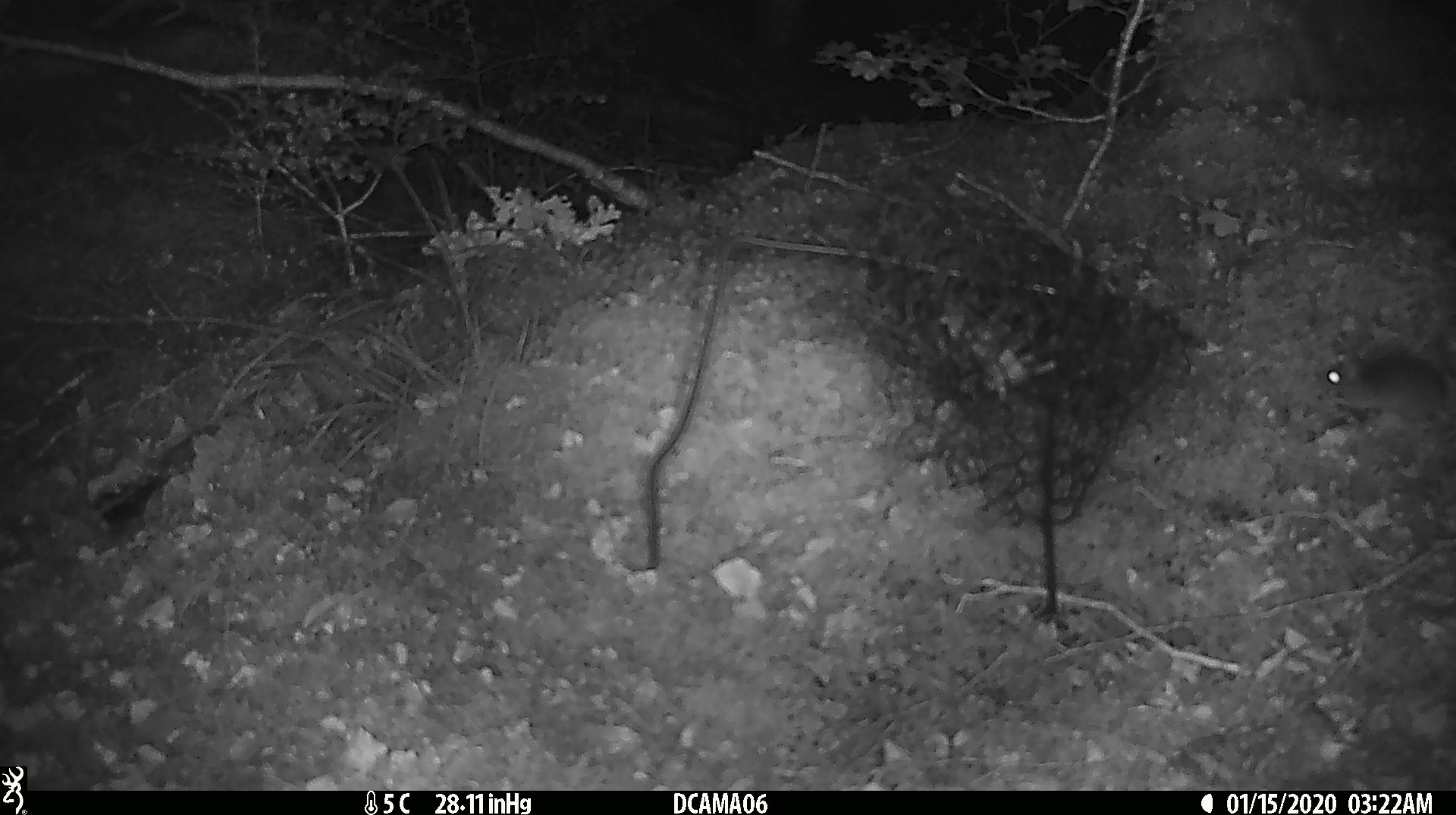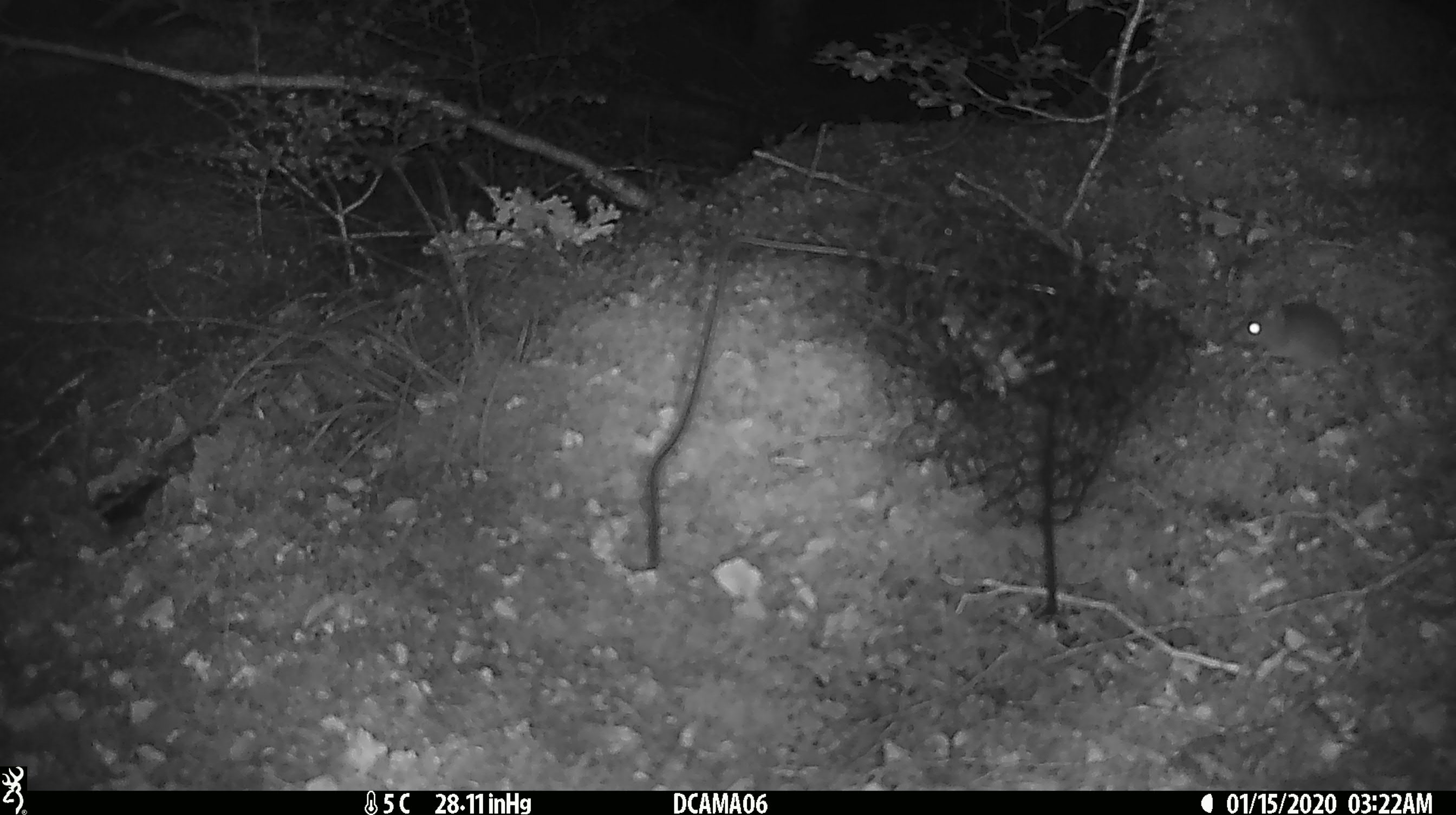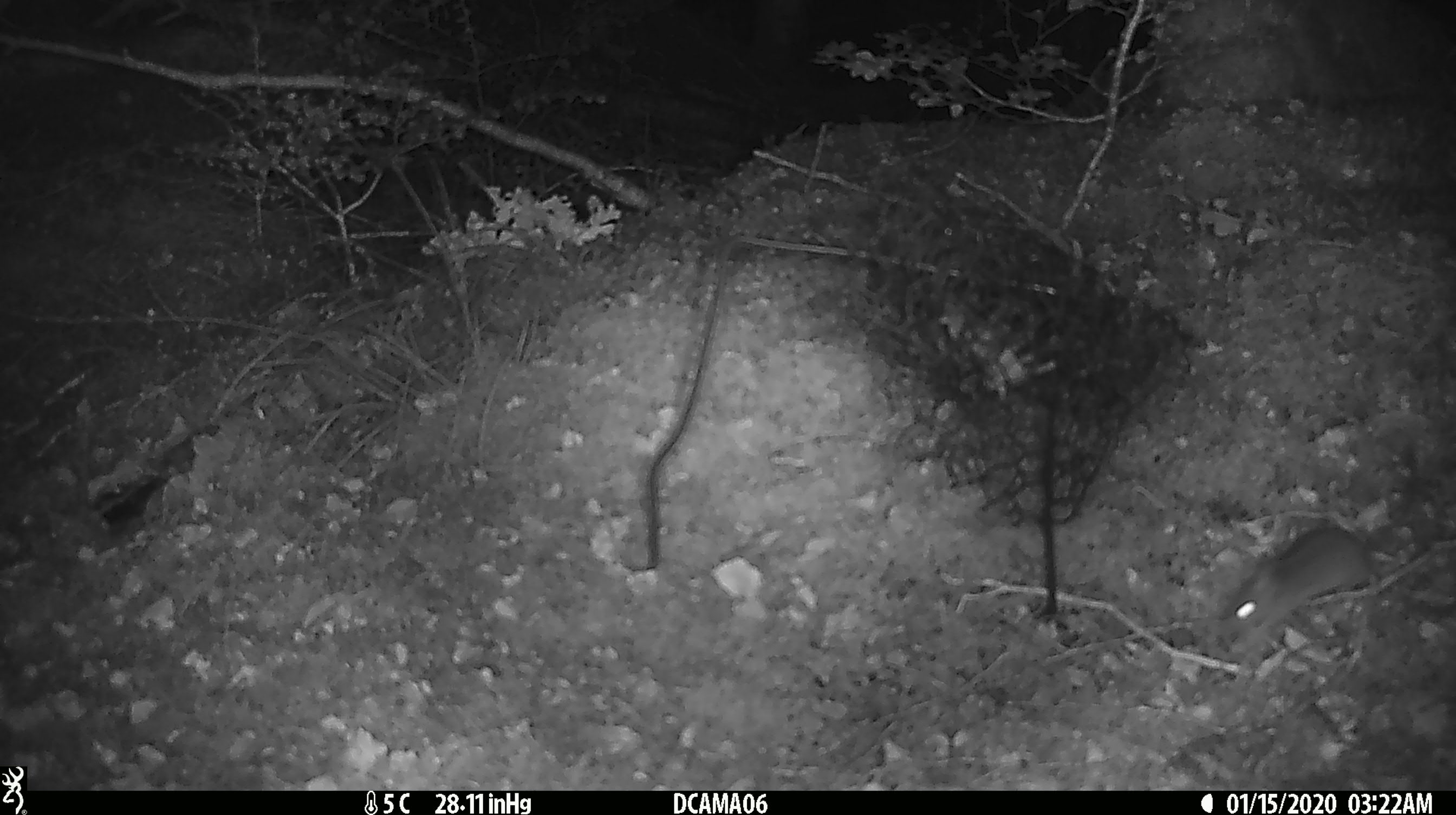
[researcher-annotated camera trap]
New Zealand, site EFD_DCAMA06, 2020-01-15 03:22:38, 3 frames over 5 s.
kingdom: Animalia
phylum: Chordata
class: Mammalia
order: Rodentia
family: Muridae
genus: Mus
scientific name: Mus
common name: mouse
Mouse (Mus).